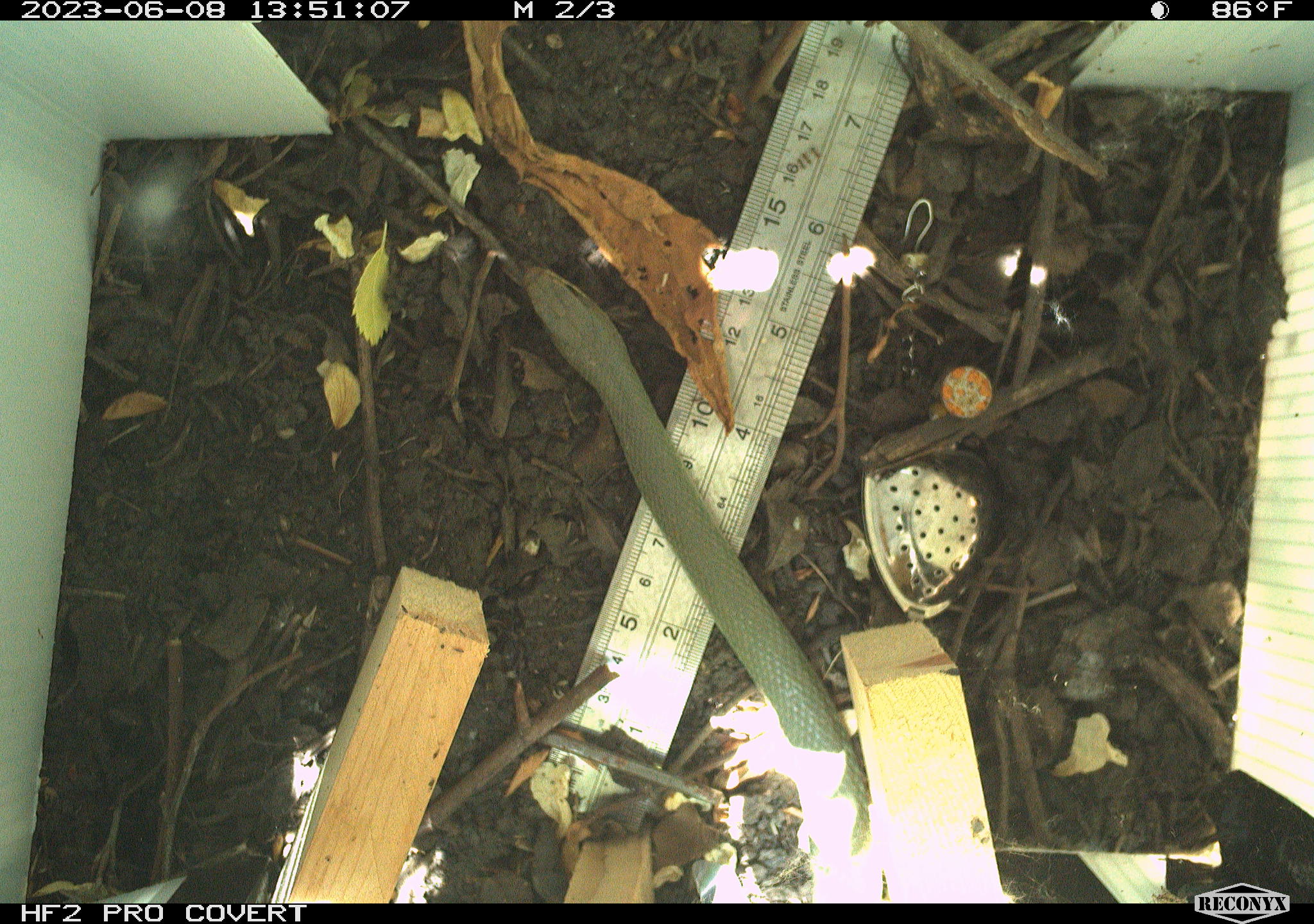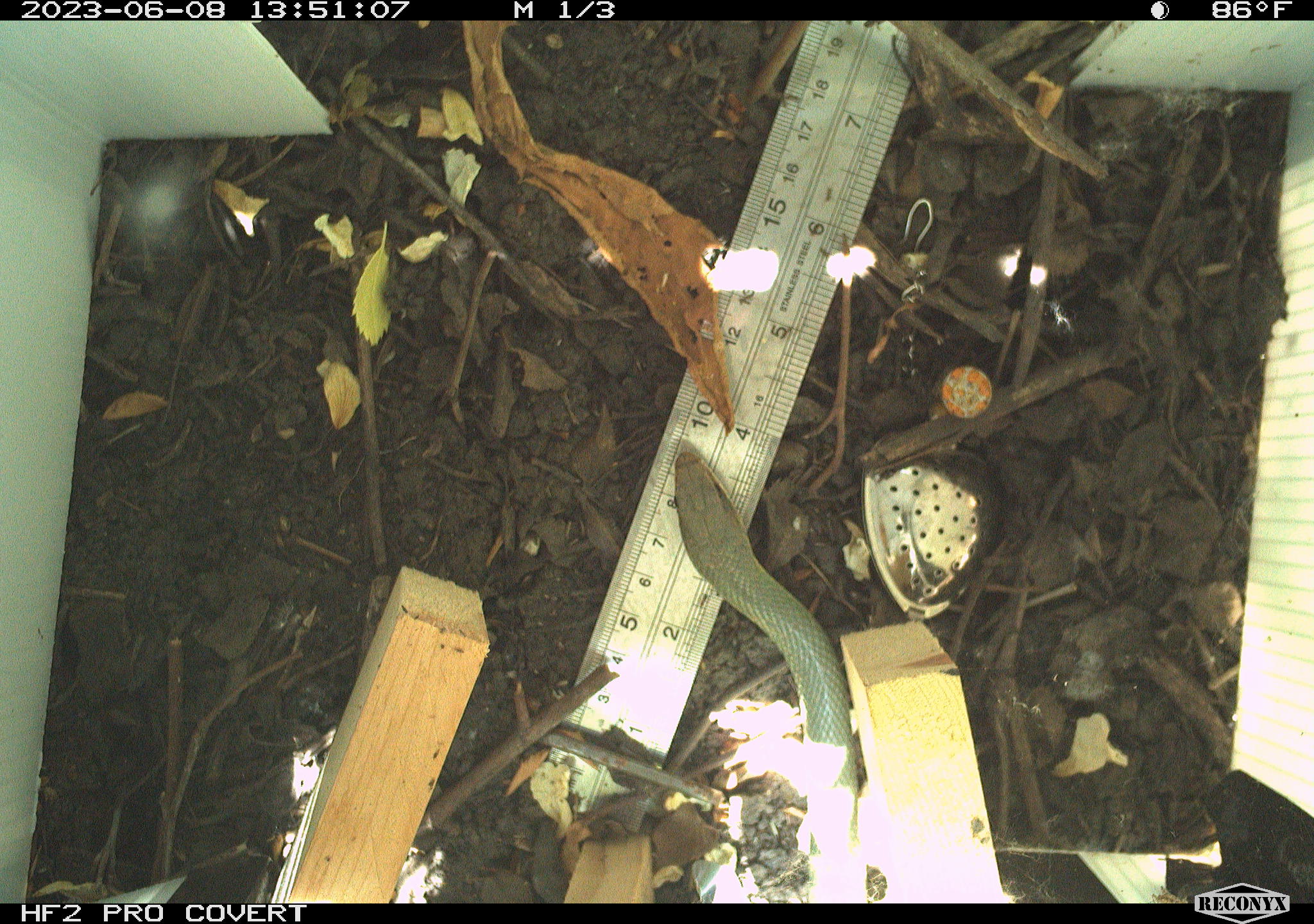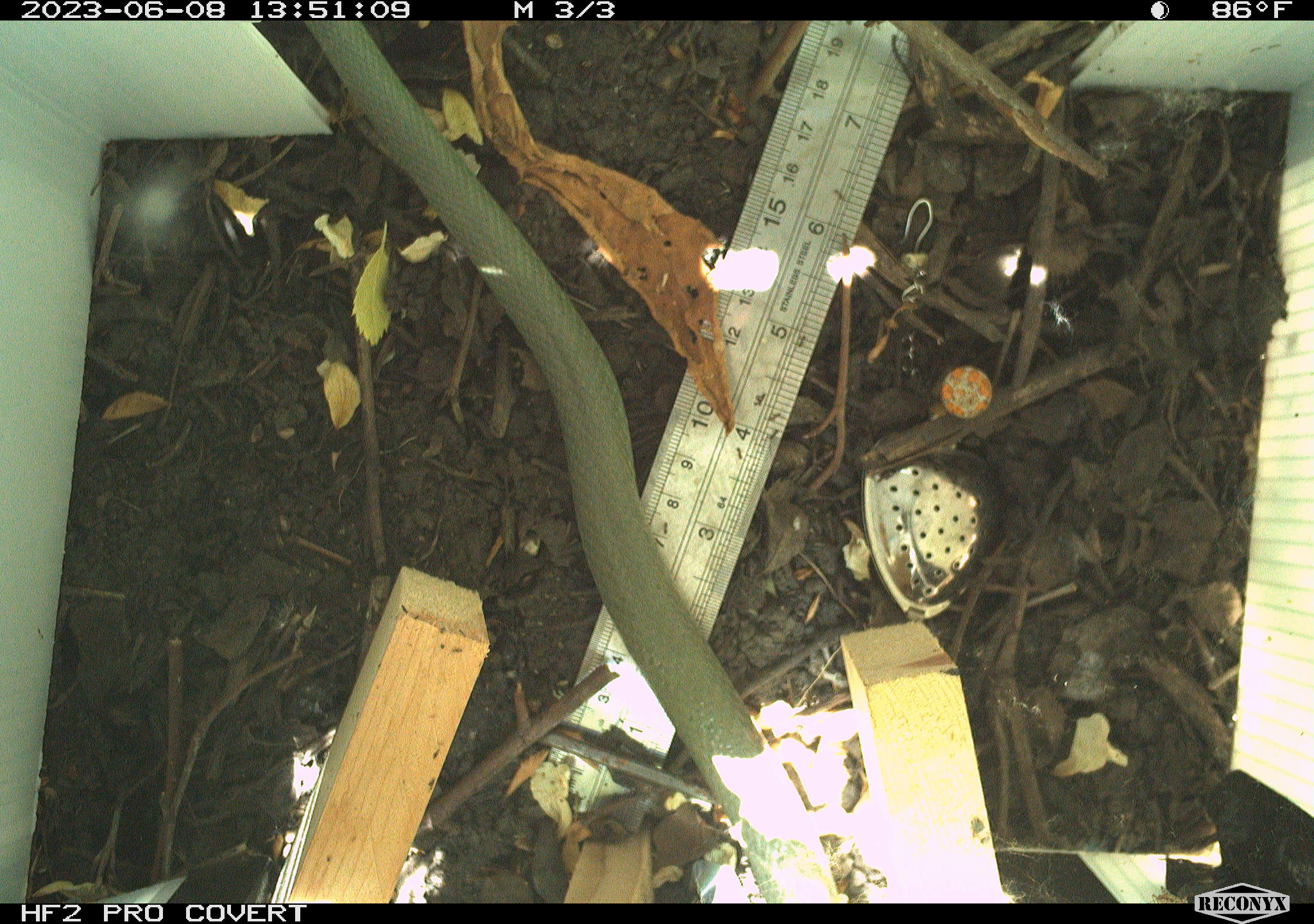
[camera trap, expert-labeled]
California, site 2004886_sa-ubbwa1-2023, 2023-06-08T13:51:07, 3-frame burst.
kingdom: Animalia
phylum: Chordata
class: Reptilia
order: Squamata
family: Colubridae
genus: Coluber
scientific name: Coluber constrictor mormon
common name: western yellow-bellied racer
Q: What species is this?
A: Western yellow-bellied racer (Coluber constrictor mormon).